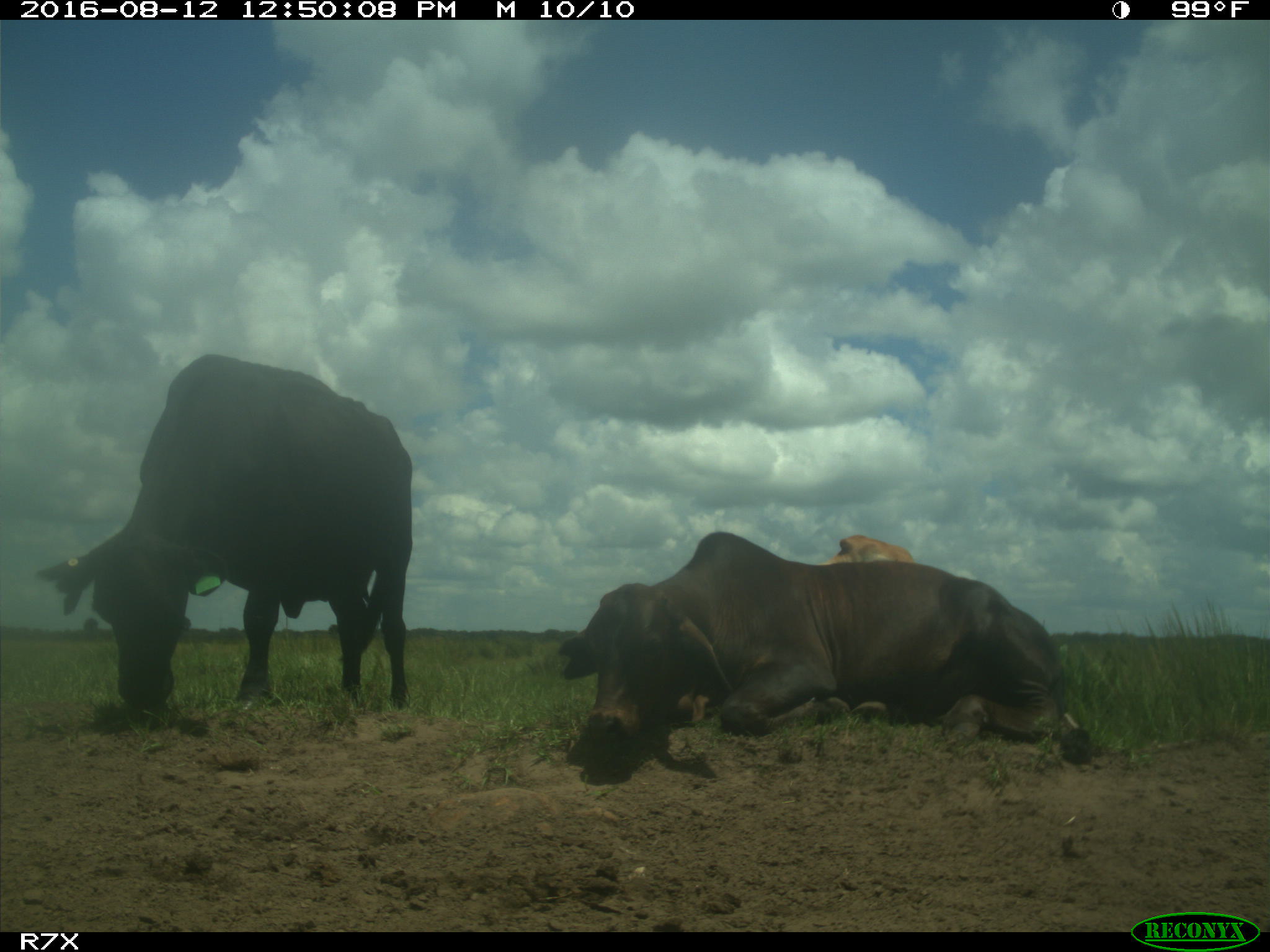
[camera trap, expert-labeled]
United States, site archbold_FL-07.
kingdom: Animalia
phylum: Chordata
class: Mammalia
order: Artiodactyla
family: Bovidae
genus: Bos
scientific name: Bos taurus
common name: domestic cow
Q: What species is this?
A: Bos taurus (domestic cow).